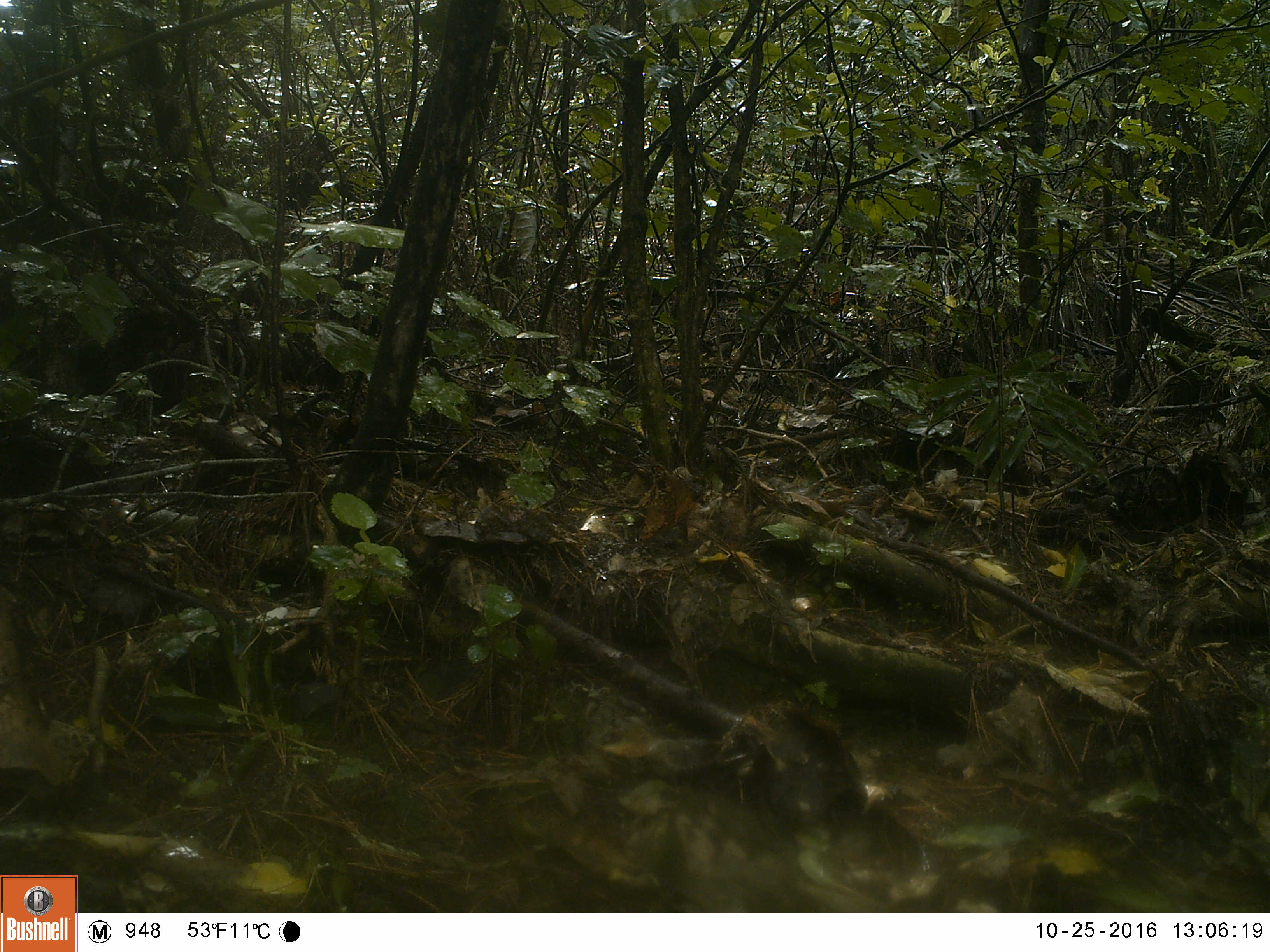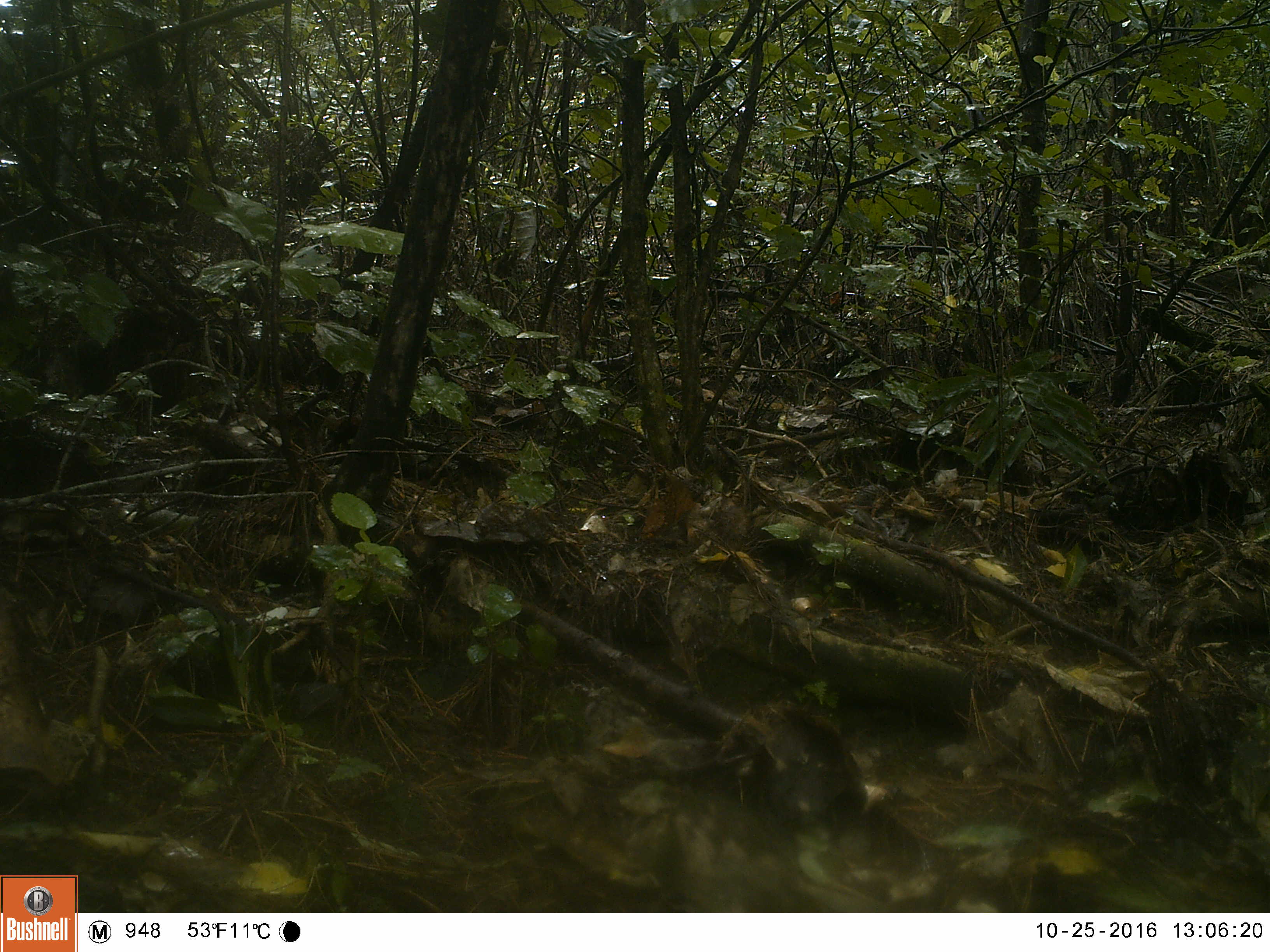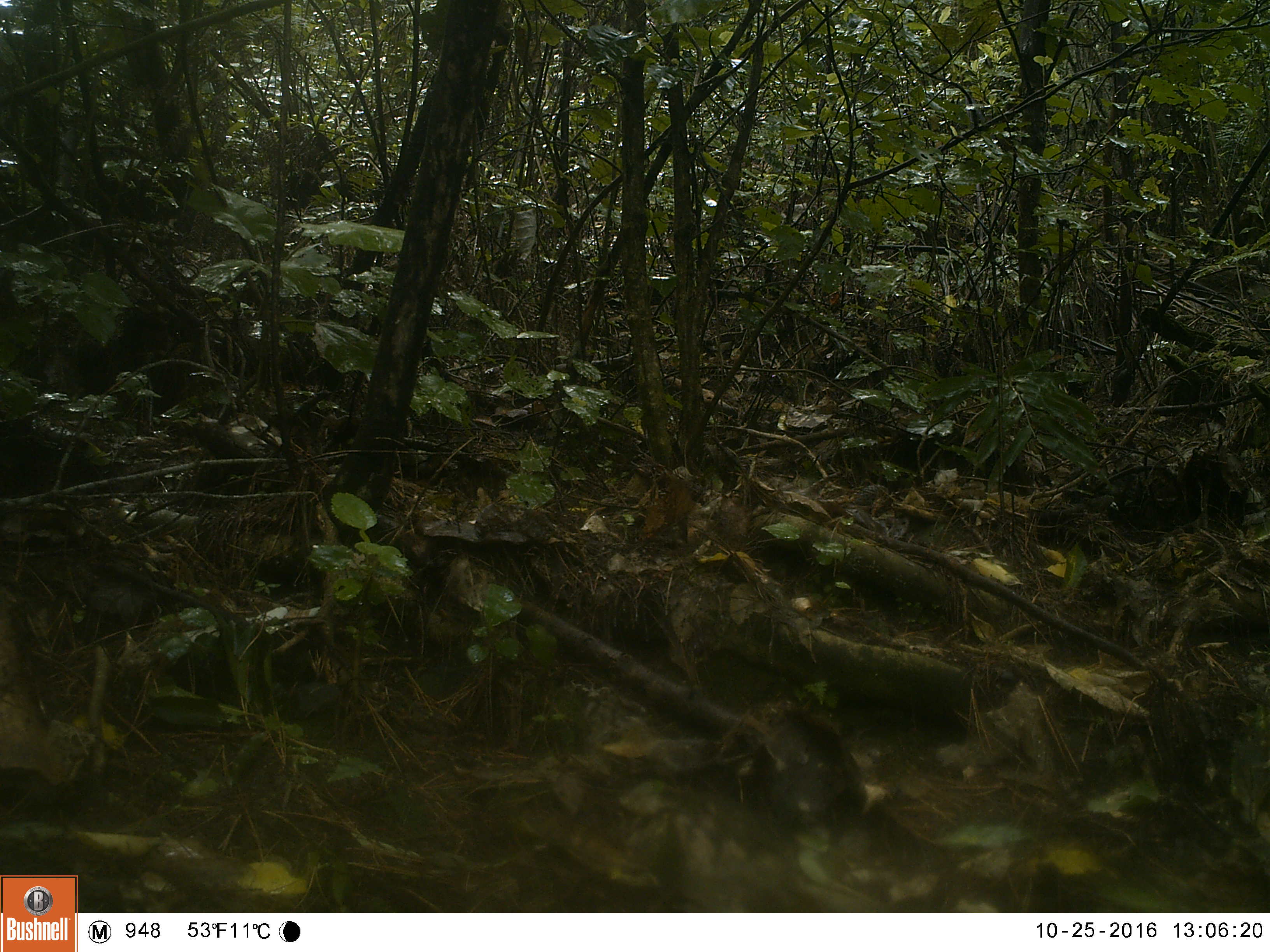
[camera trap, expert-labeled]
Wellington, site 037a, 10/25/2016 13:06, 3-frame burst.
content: no animal present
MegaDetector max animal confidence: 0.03